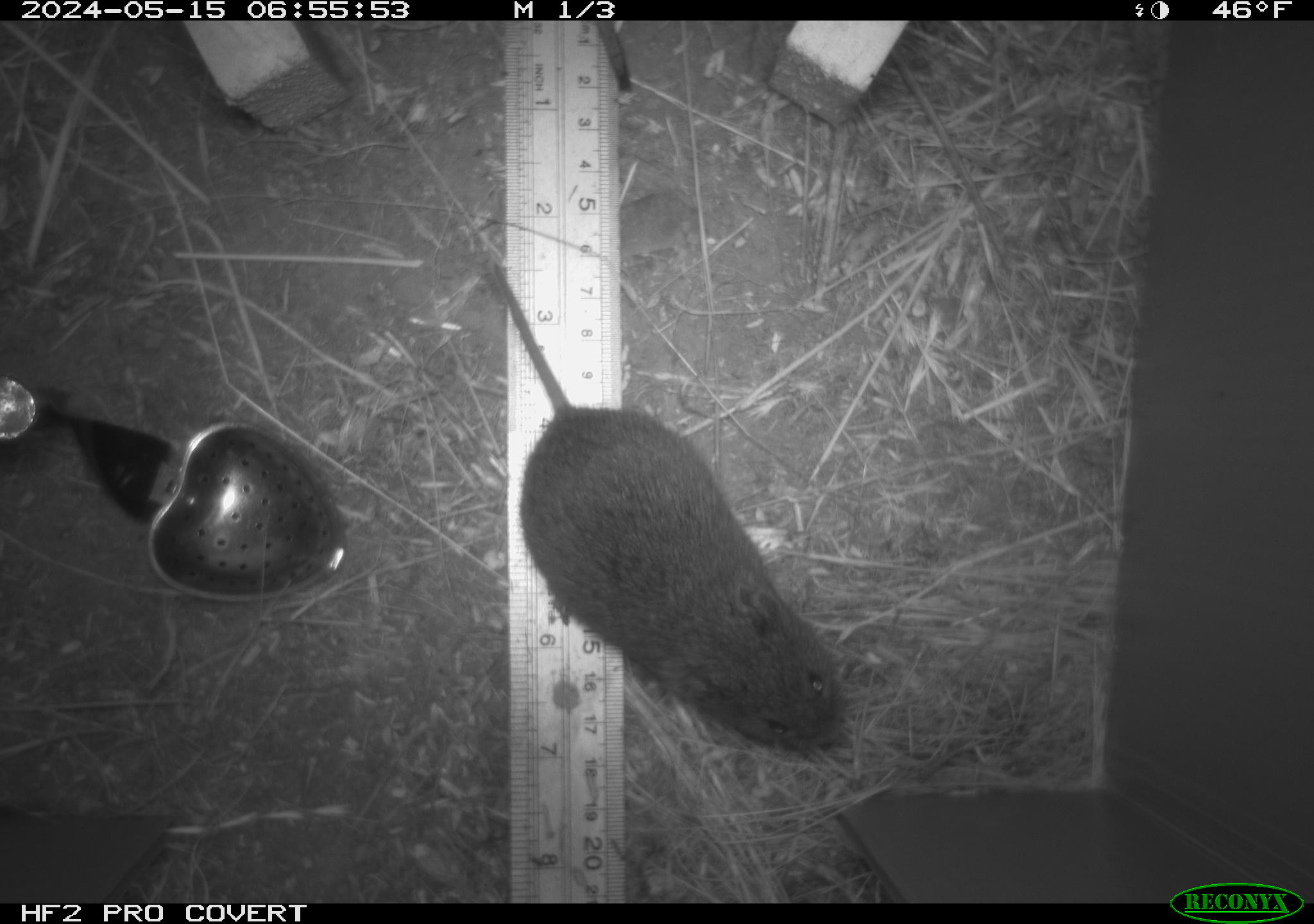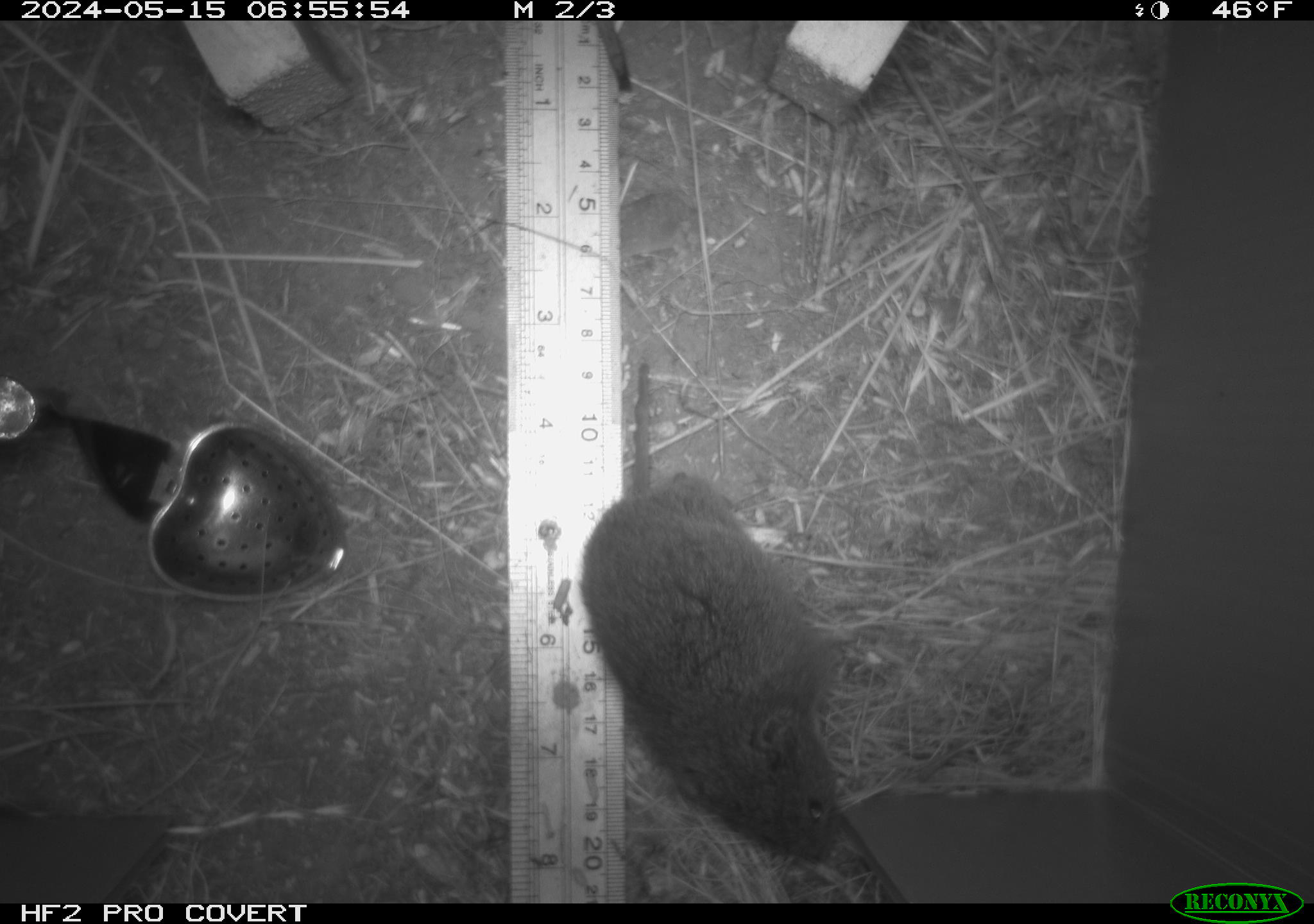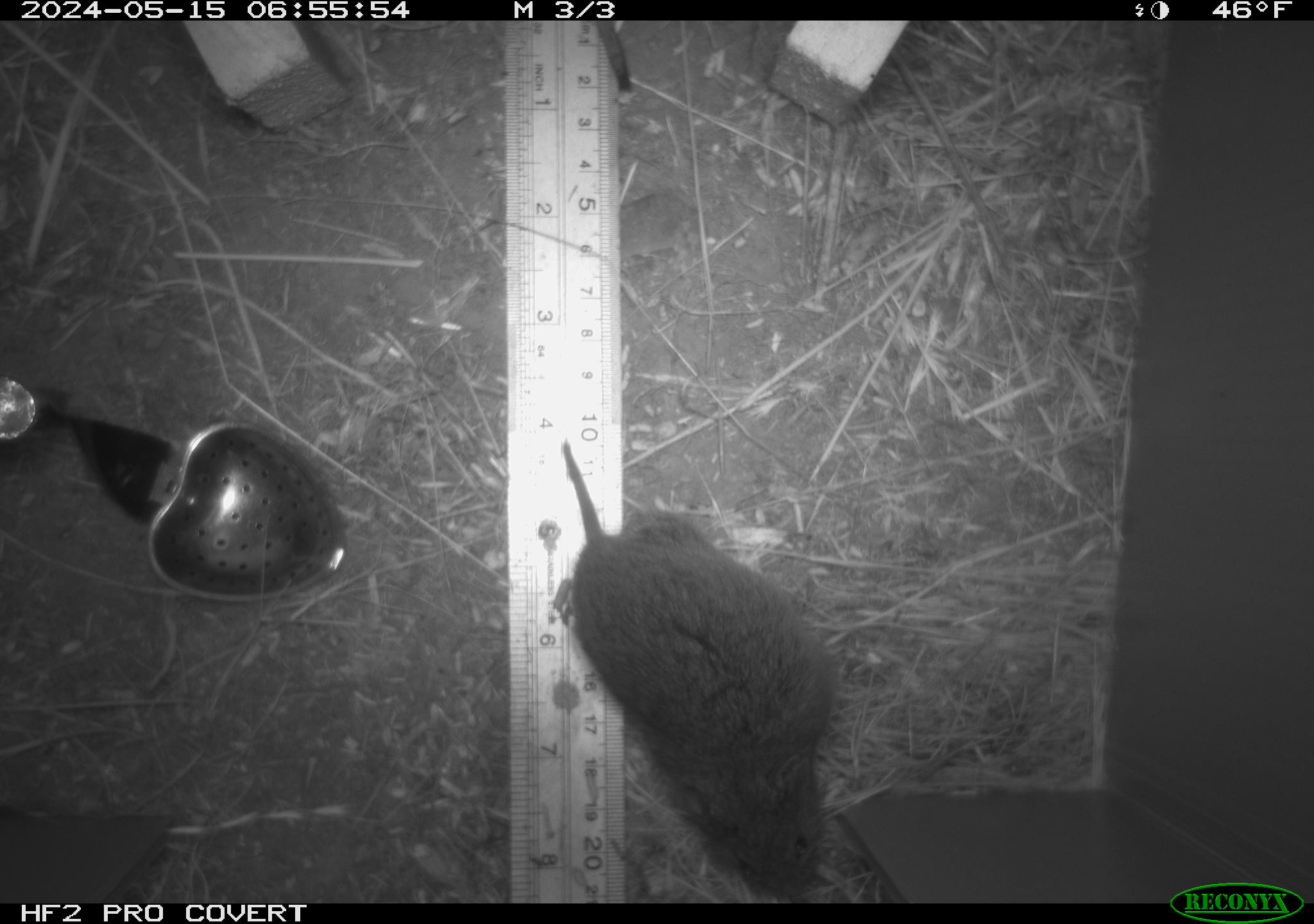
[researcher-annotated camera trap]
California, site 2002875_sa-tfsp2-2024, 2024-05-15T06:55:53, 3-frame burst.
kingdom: Animalia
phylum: Chordata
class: Mammalia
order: Rodentia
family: Cricetidae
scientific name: Arvicolinae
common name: voles, lemmings, and muskrats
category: arvicolinae subfamily